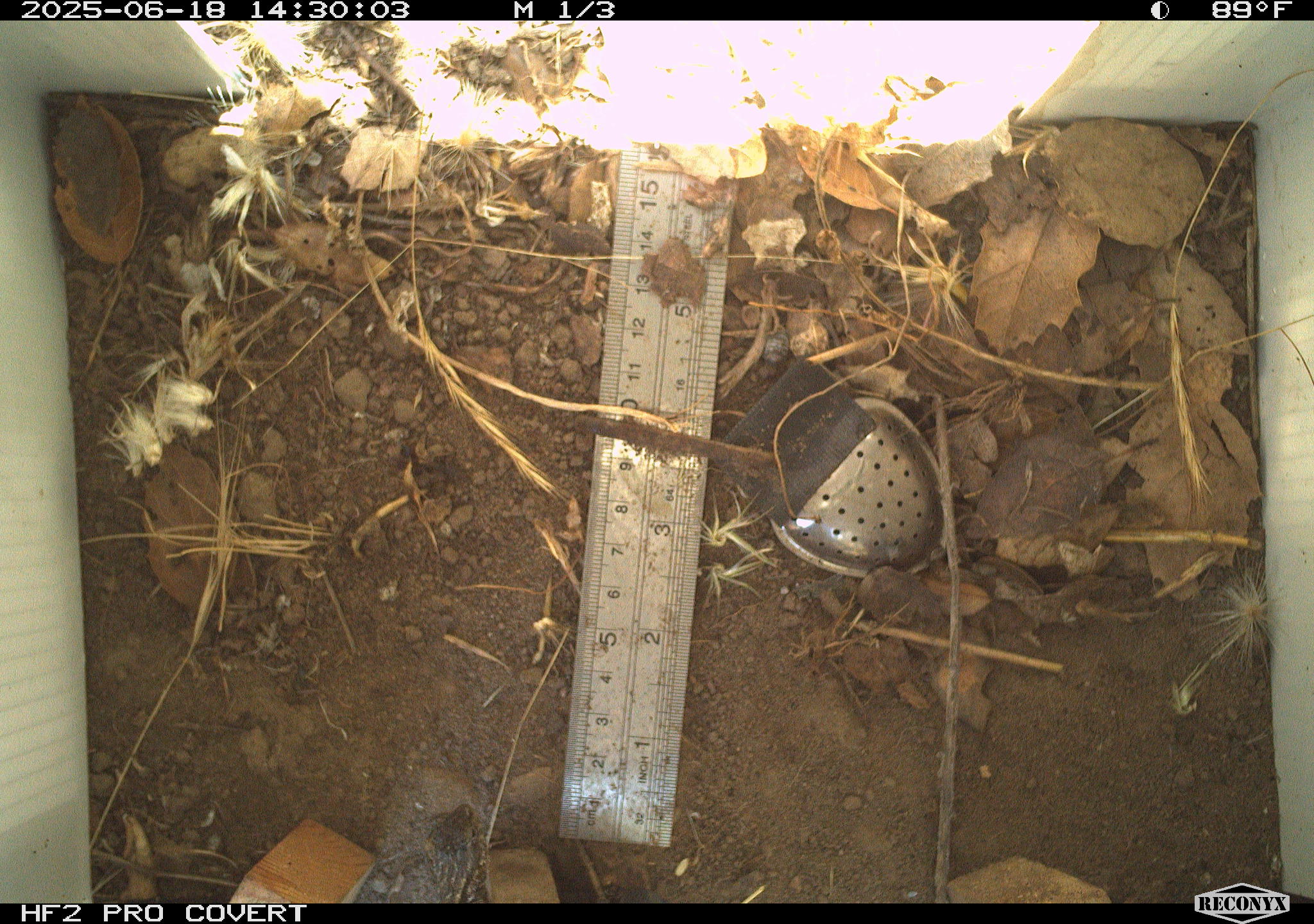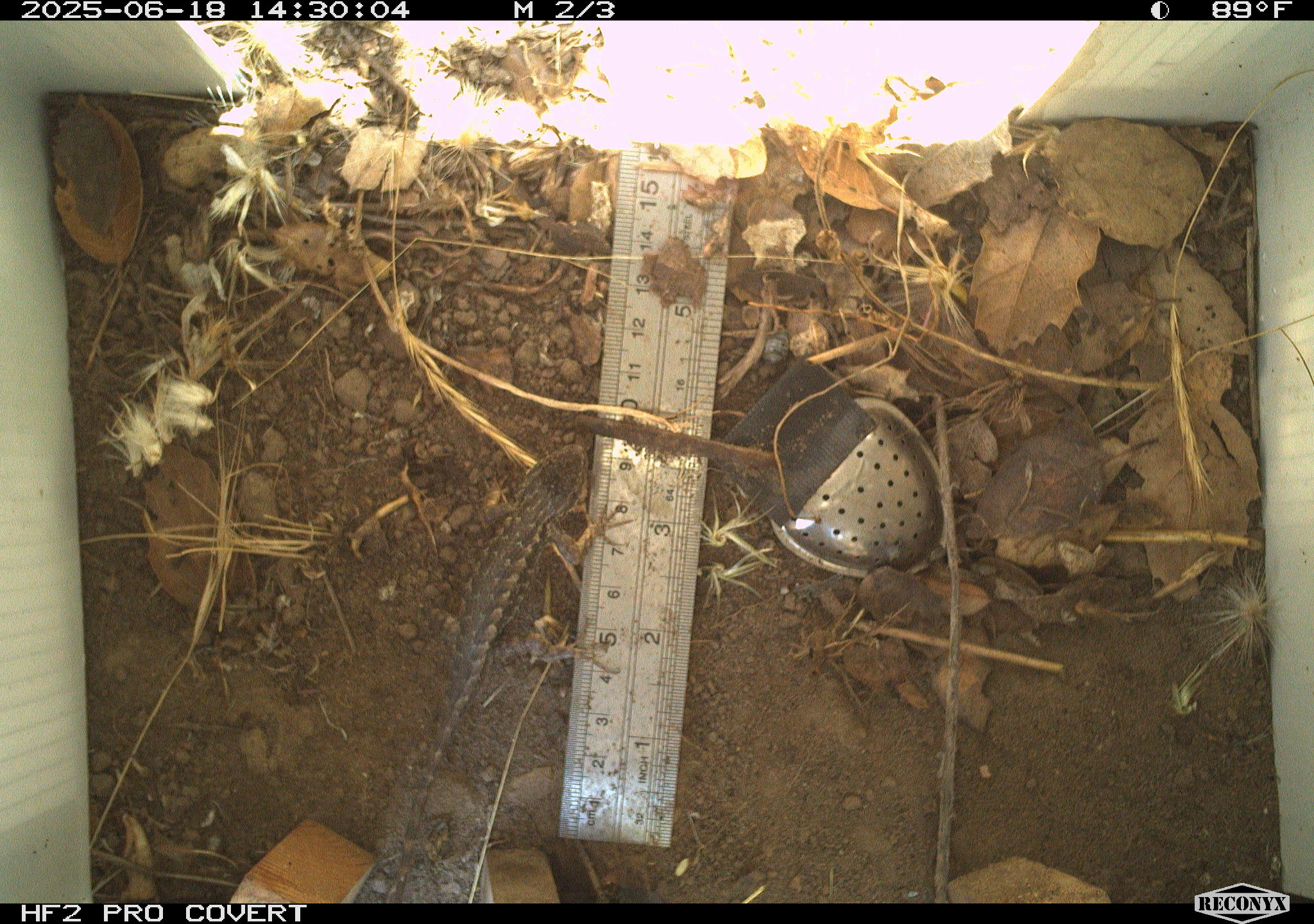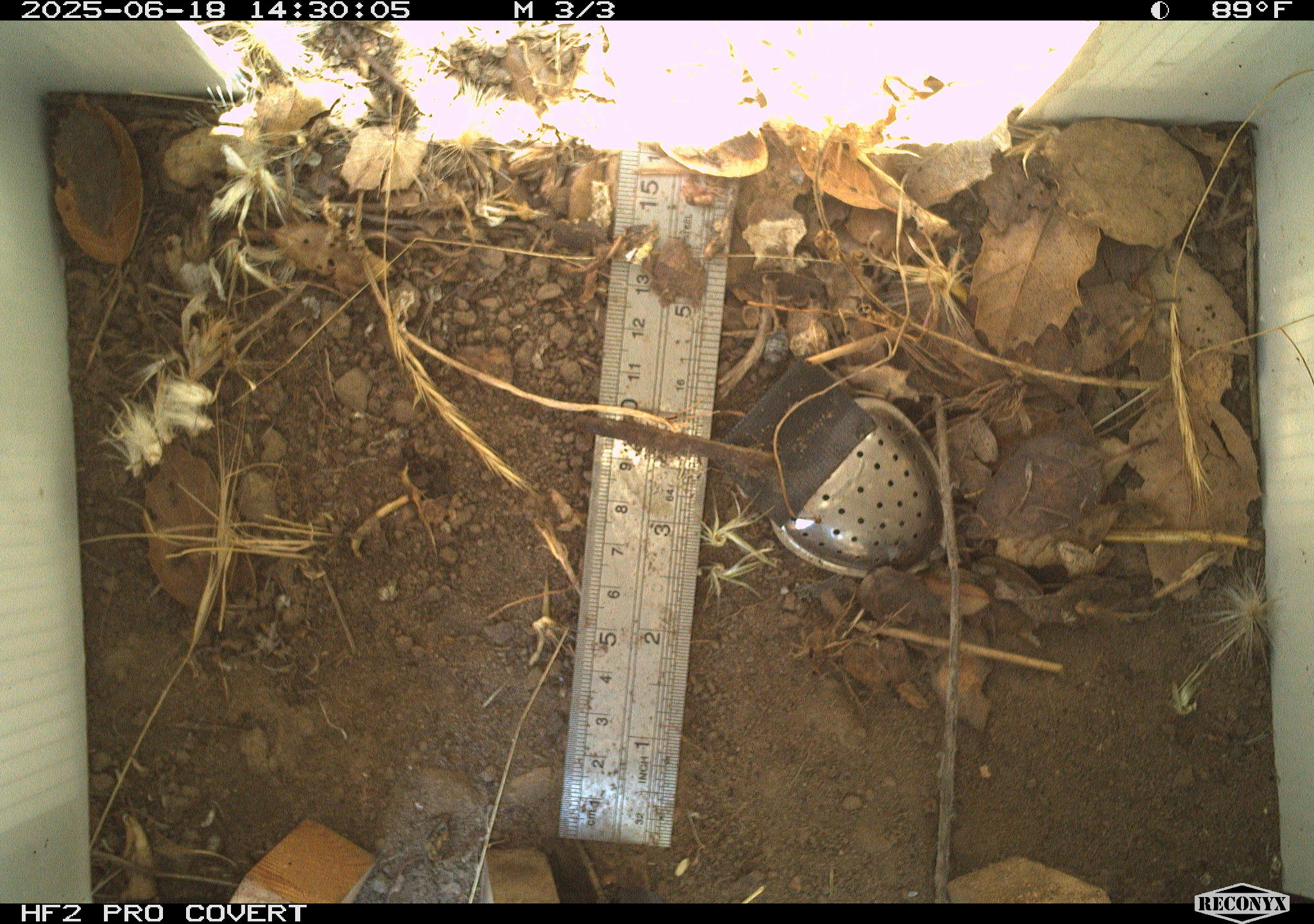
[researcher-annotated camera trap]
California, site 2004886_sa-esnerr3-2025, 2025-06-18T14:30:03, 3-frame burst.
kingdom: Animalia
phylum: Chordata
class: Reptilia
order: Squamata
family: Phrynosomatidae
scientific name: Phrynosomatidae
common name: north american spiny lizards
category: sceloporus/uta species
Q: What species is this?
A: Sceloporus/uta species (north american spiny lizards) (Phrynosomatidae).